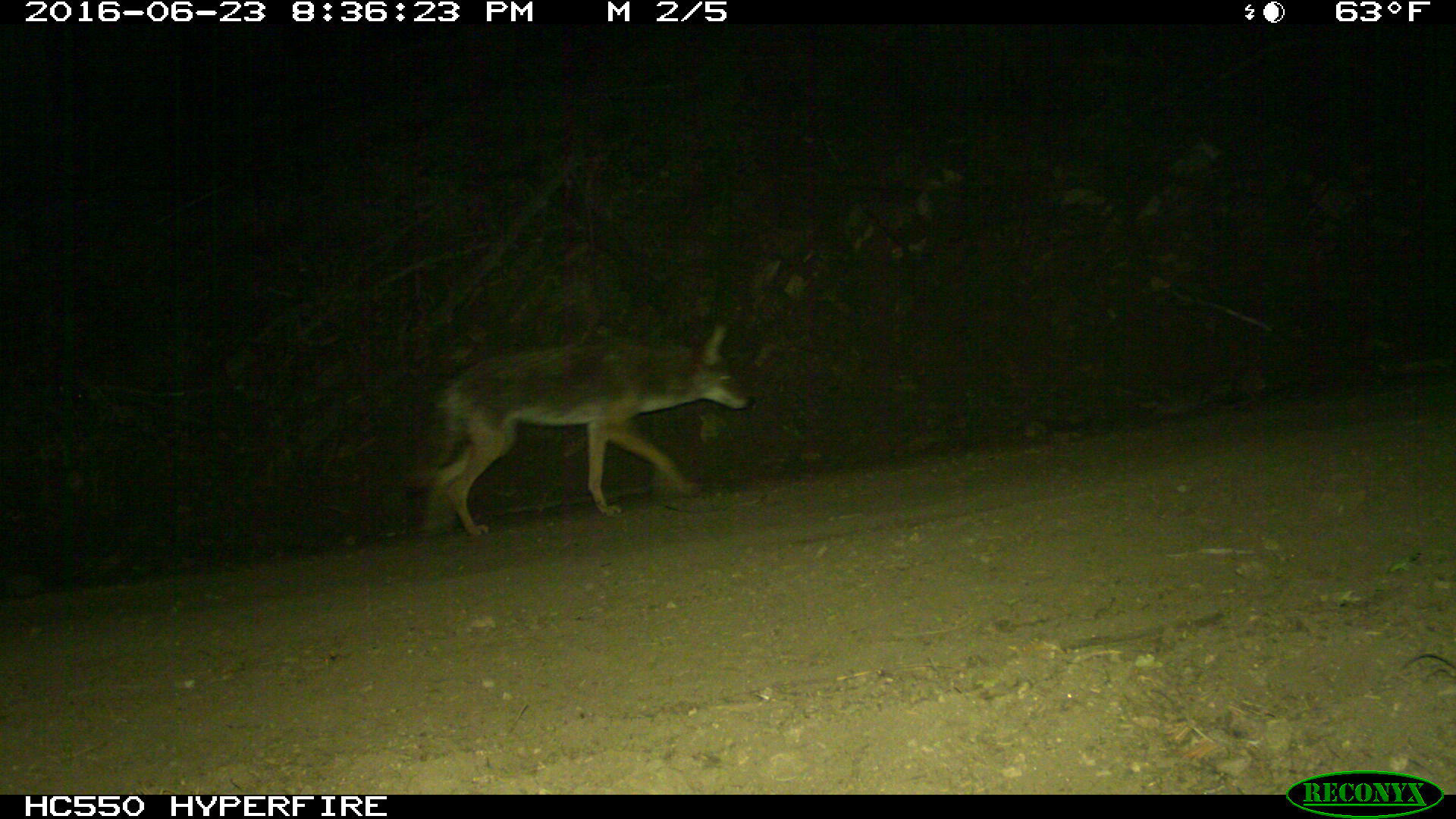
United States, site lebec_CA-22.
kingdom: Animalia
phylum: Chordata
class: Mammalia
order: Carnivora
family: Canidae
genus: Canis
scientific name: Canis latrans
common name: coyote